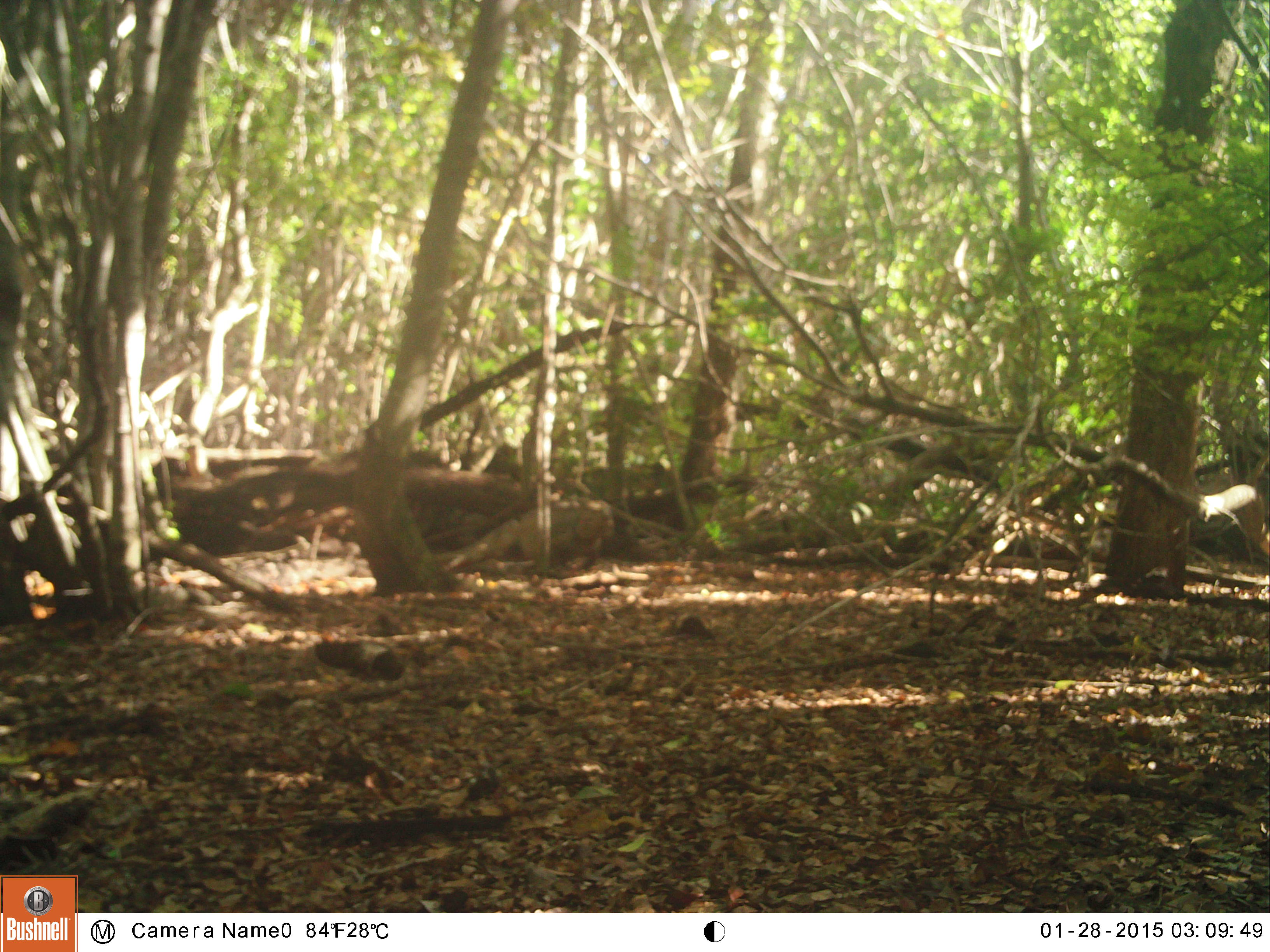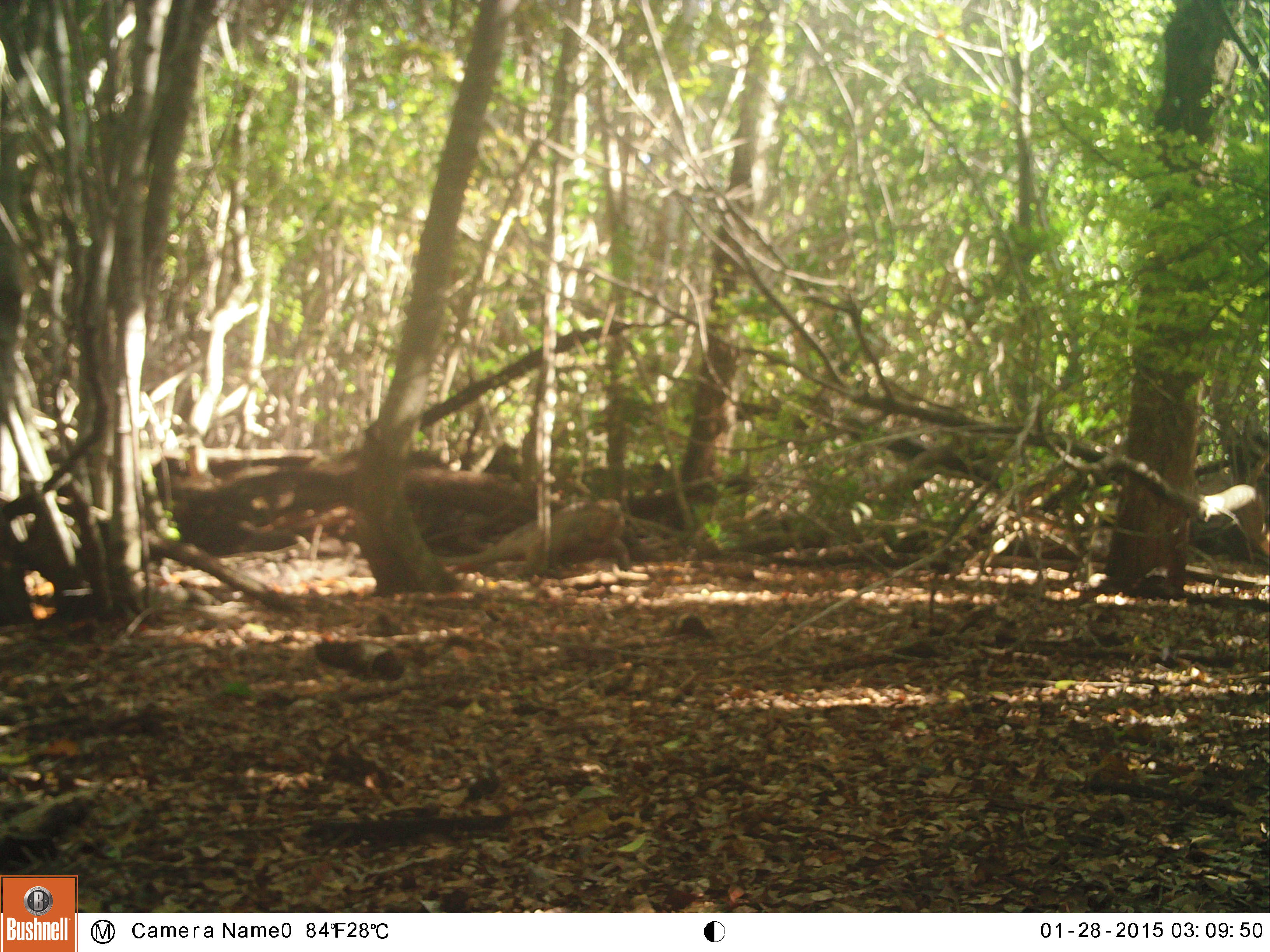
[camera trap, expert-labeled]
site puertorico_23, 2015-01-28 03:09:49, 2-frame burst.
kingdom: Animalia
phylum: Chordata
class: Reptilia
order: Squamata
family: Iguanidae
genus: Iguana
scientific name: Iguana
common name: typical iguanas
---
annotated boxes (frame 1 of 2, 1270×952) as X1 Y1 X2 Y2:
iguana: 443 494 615 571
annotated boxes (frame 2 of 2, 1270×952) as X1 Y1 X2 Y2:
iguana: 451 491 630 573